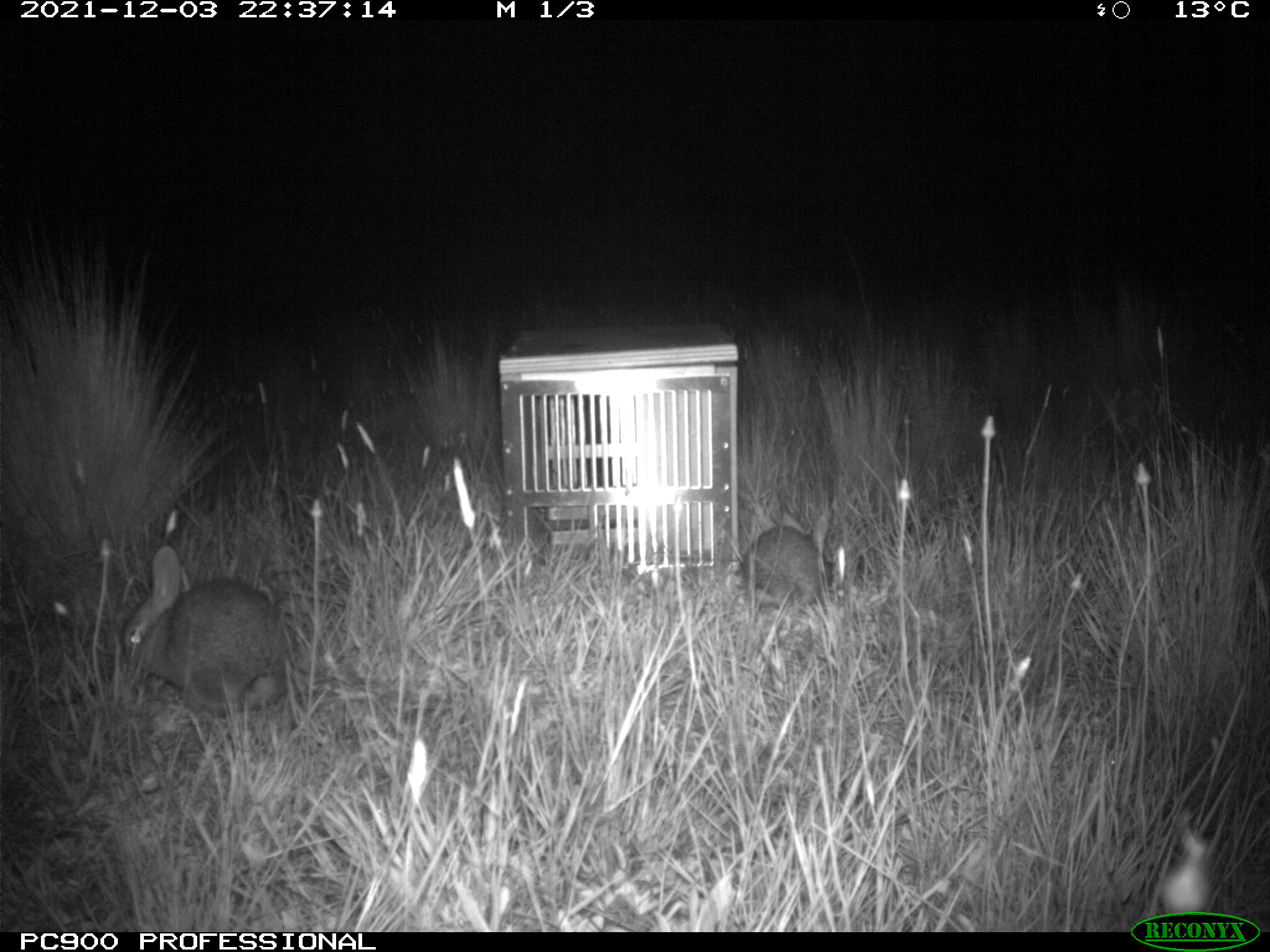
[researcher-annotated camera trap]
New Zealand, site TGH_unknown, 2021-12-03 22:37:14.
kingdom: Animalia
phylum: Chordata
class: Mammalia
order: Lagomorpha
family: Leporidae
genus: Oryctolagus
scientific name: Oryctolagus cuniculus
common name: european rabbit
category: rabbit